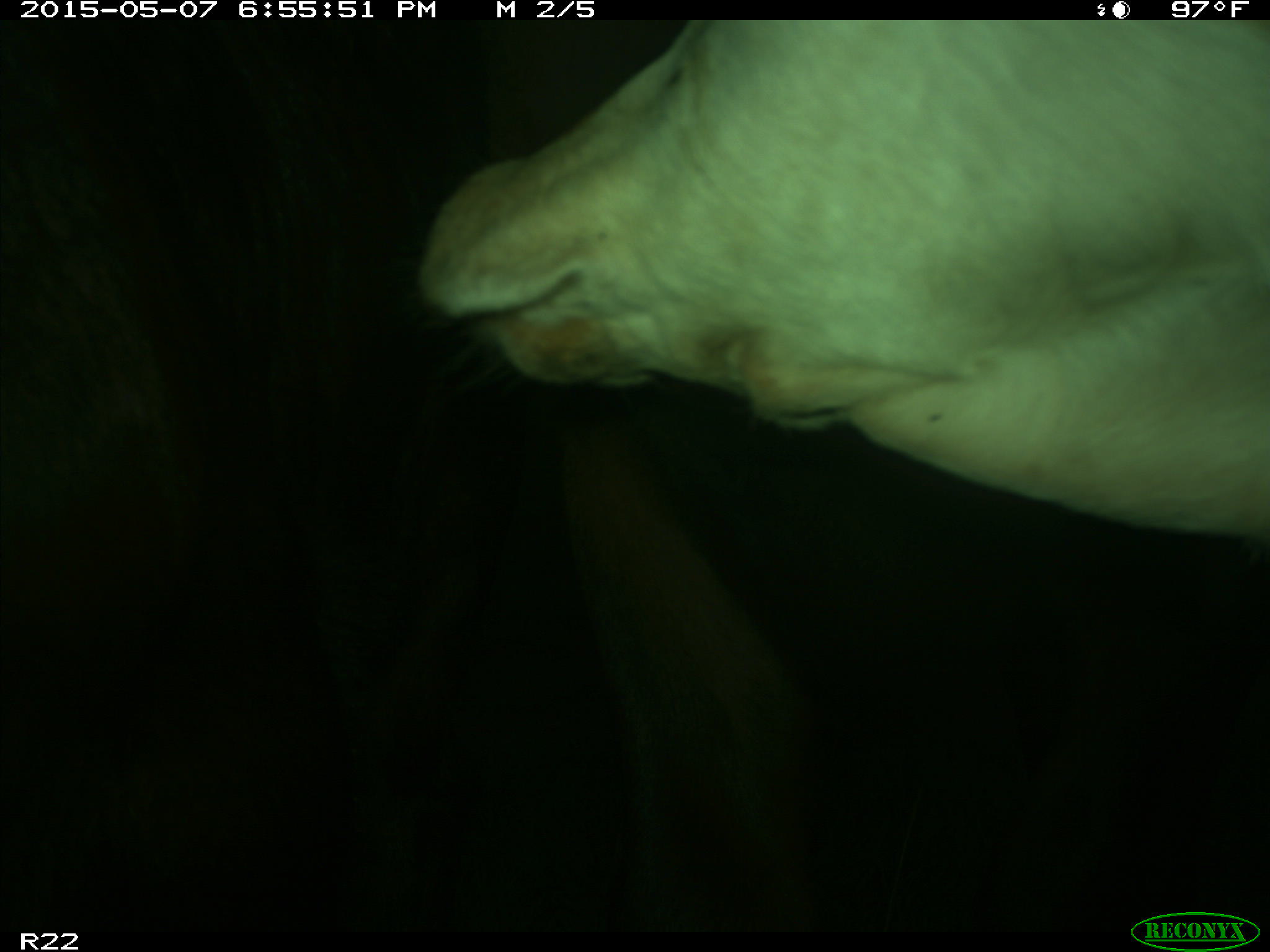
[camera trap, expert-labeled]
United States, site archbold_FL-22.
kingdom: Animalia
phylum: Chordata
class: Mammalia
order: Artiodactyla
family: Bovidae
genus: Bos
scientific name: Bos taurus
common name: domestic cow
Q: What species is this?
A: Bos taurus (domestic cow).